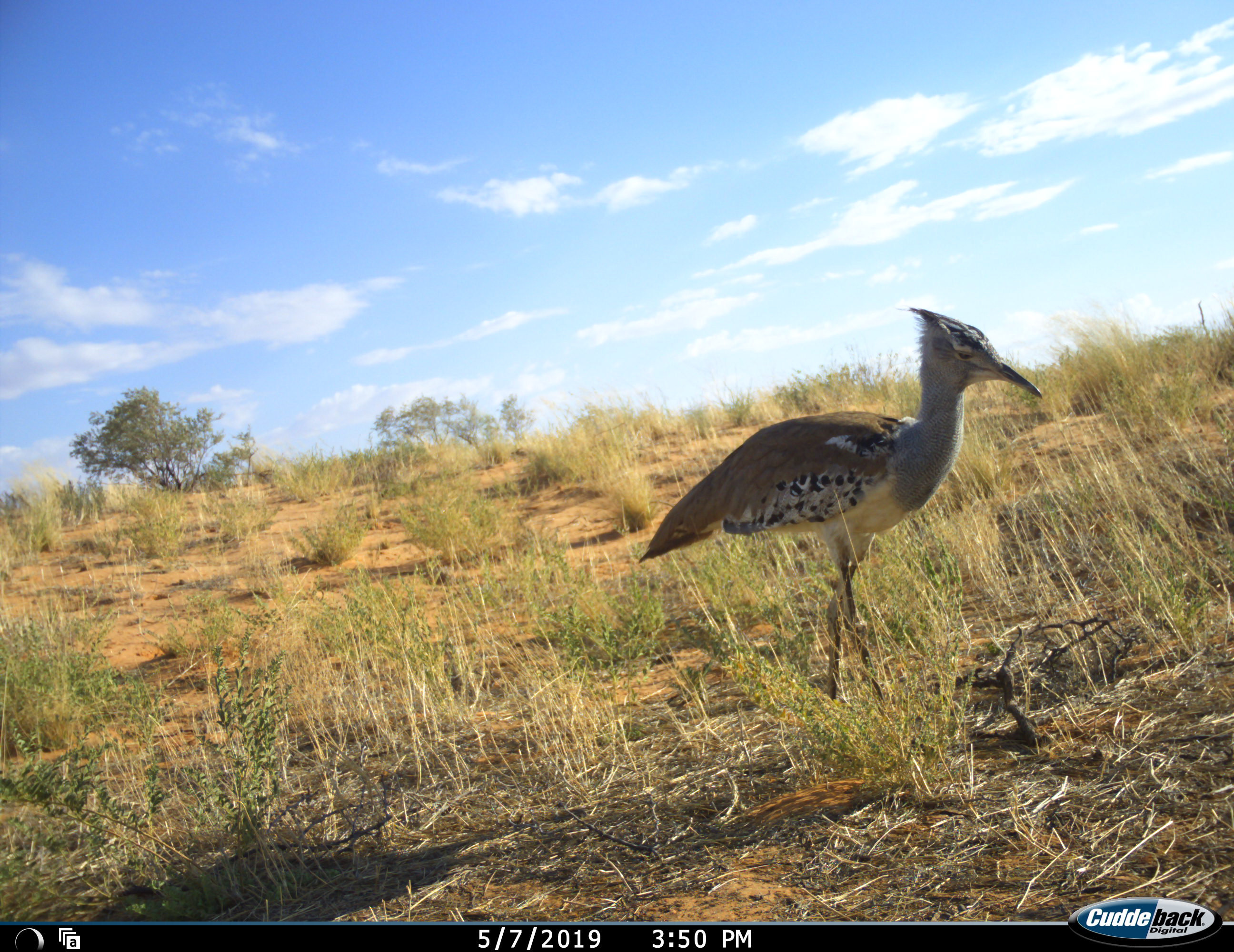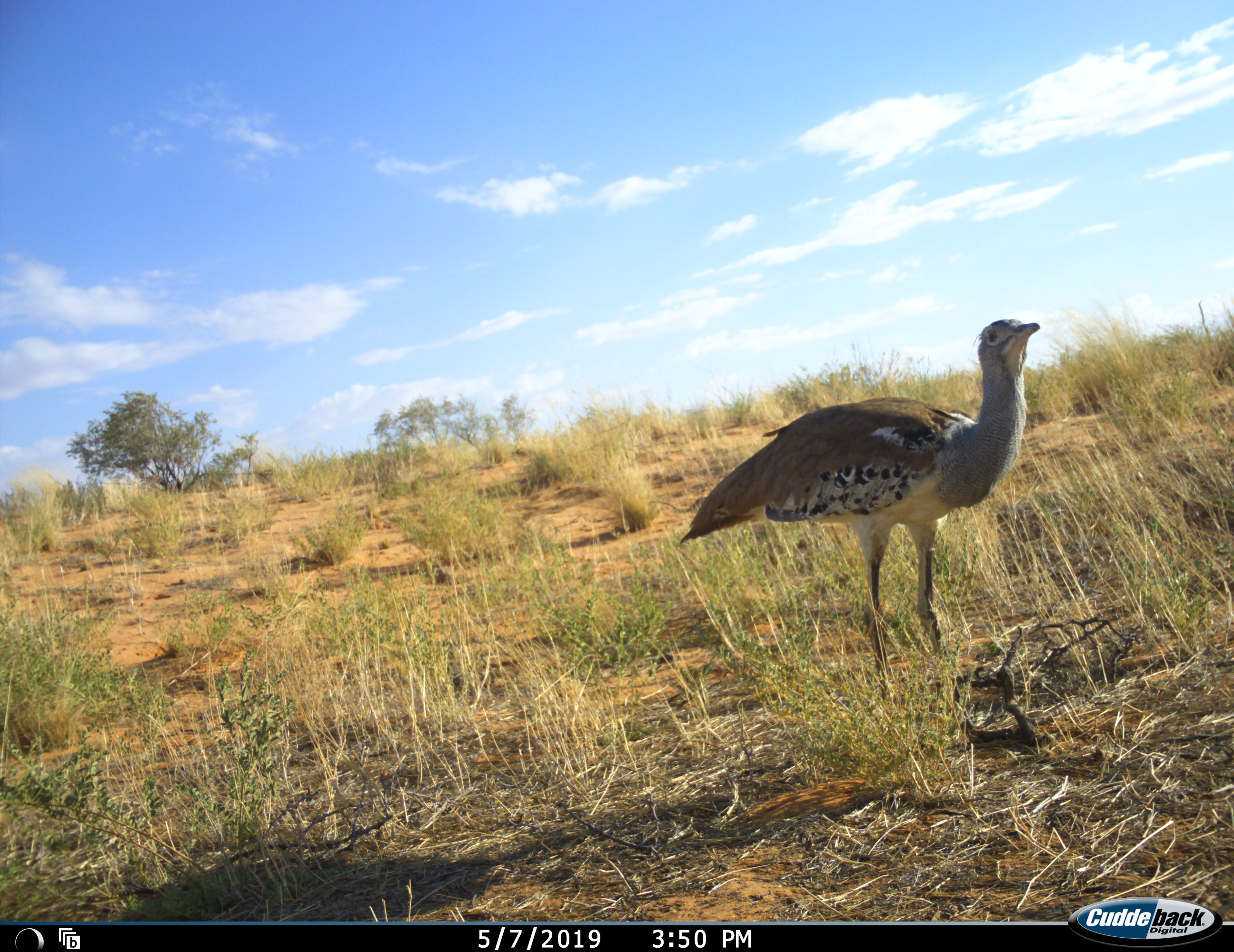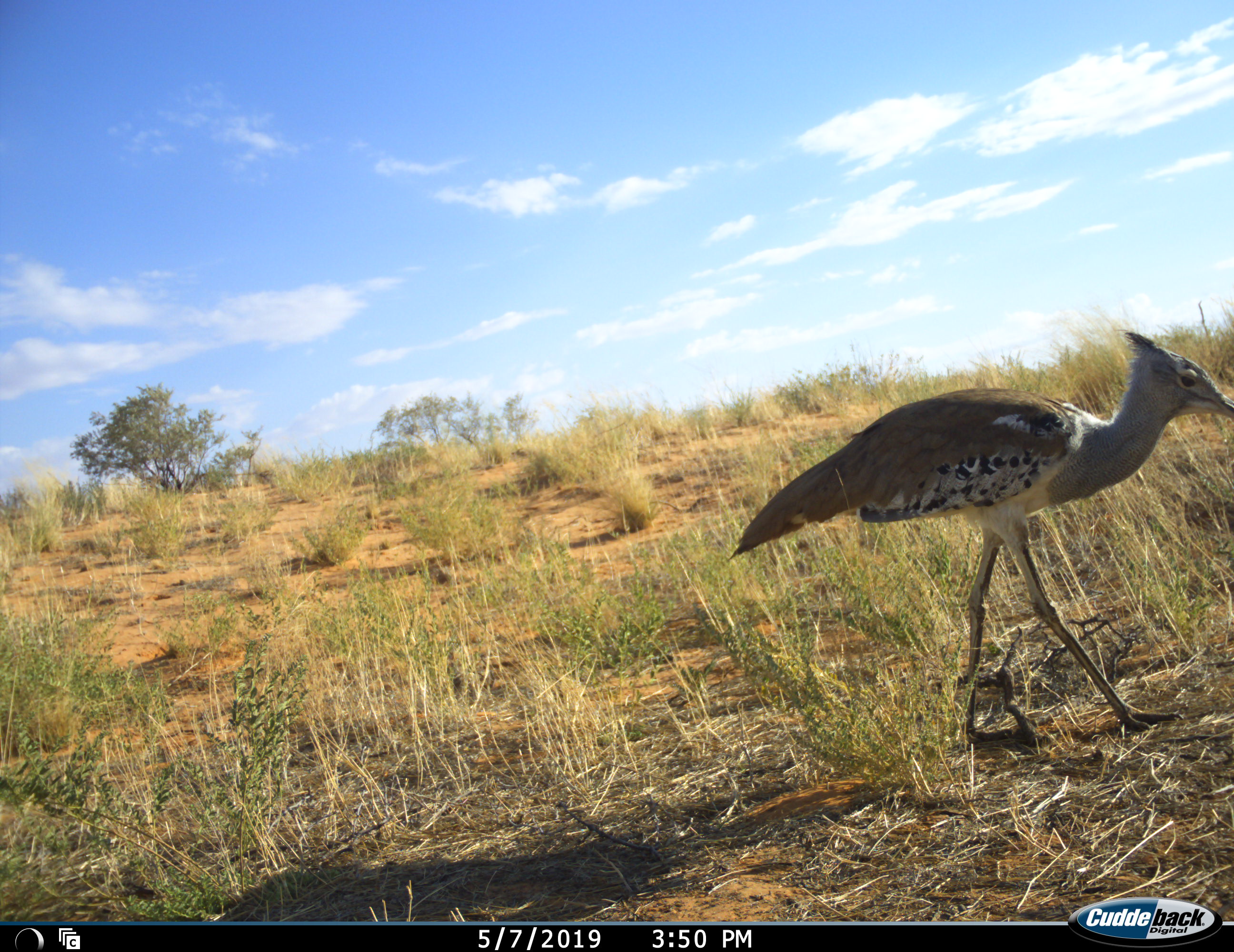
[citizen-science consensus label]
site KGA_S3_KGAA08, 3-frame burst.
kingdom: Animalia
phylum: Chordata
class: Aves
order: Otidiformes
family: Otididae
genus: Ardeotis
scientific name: Ardeotis kori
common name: kori bustard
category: bustardkori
Bustardkori (kori bustard) (Ardeotis kori), count 1. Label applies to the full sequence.